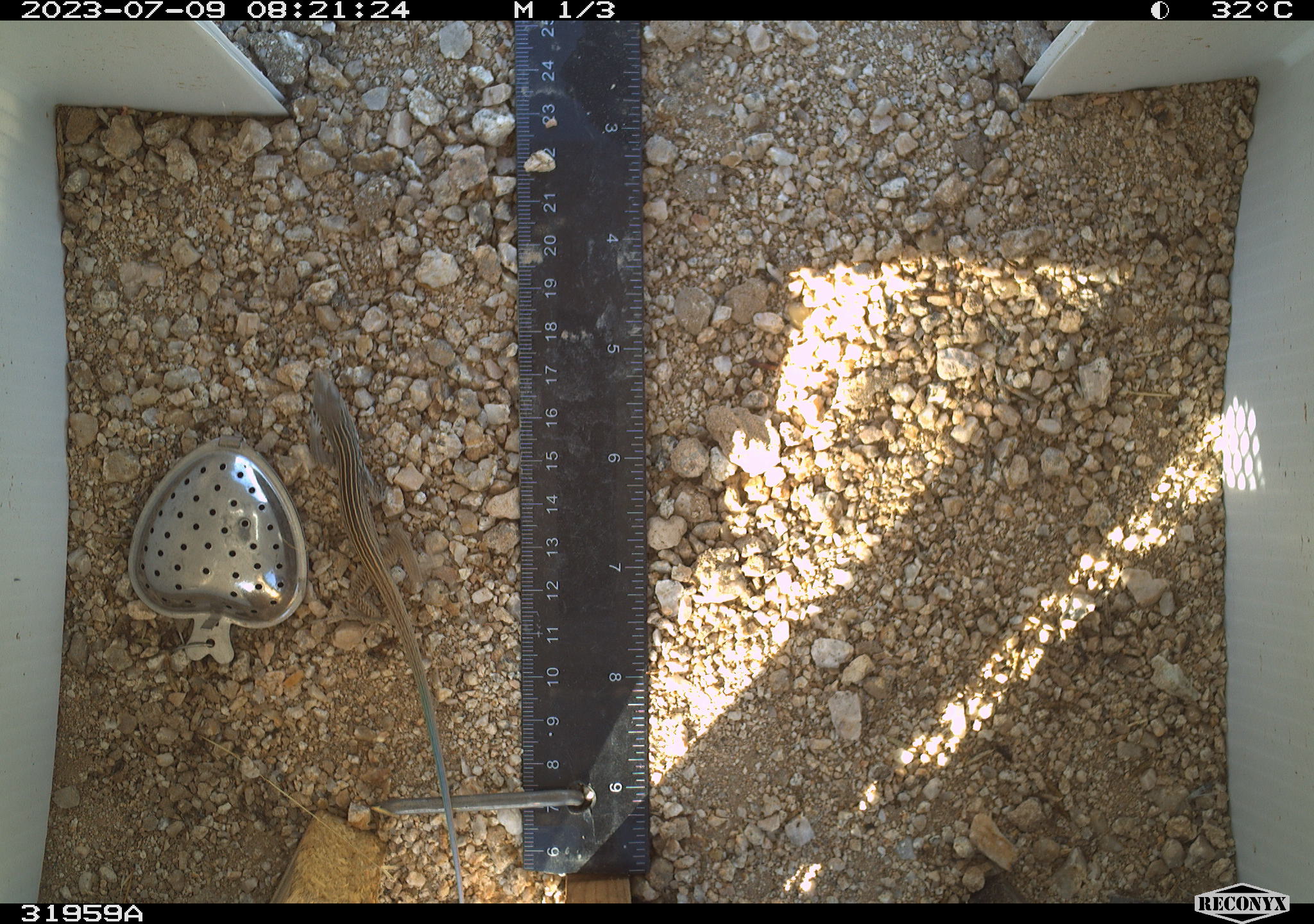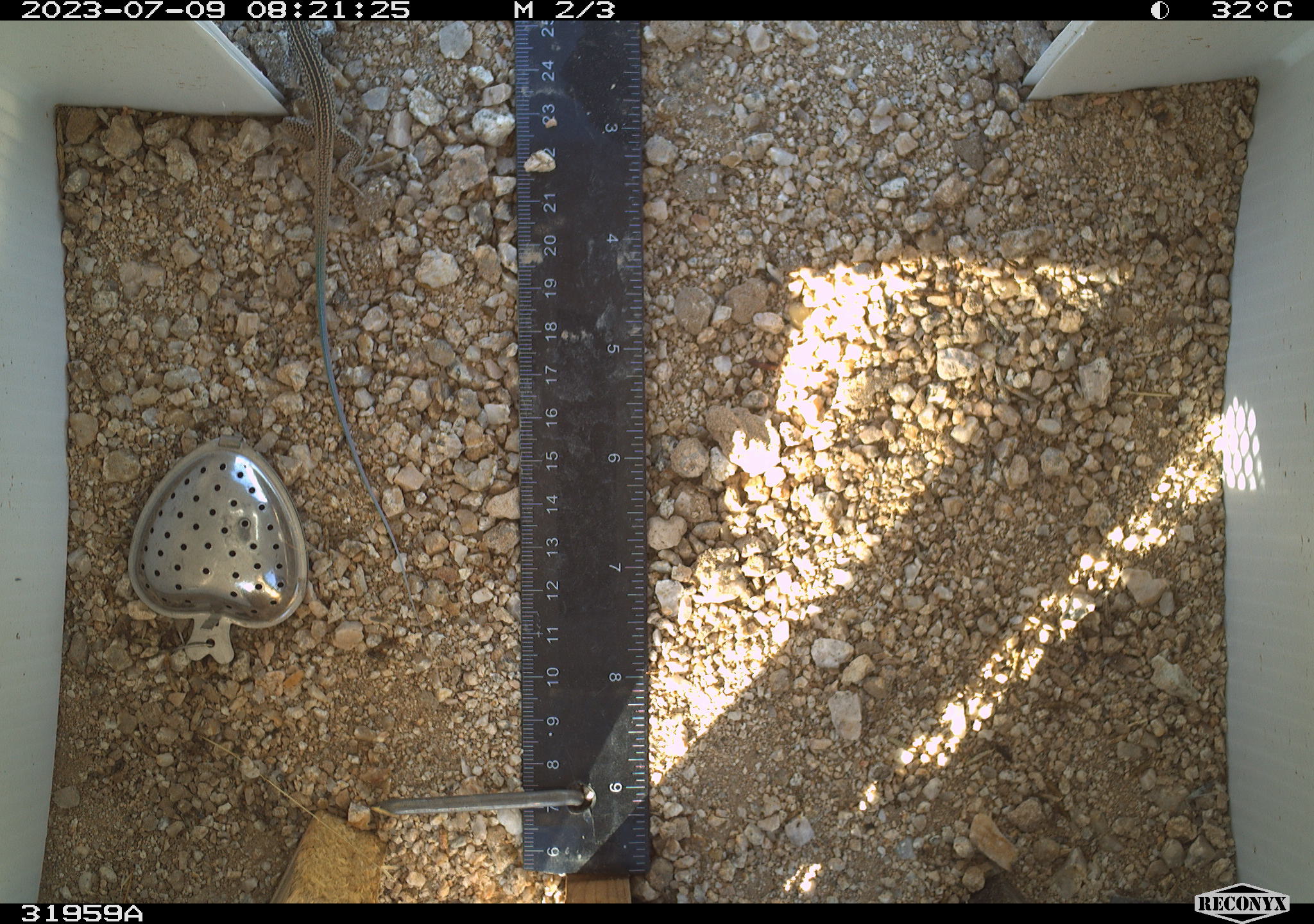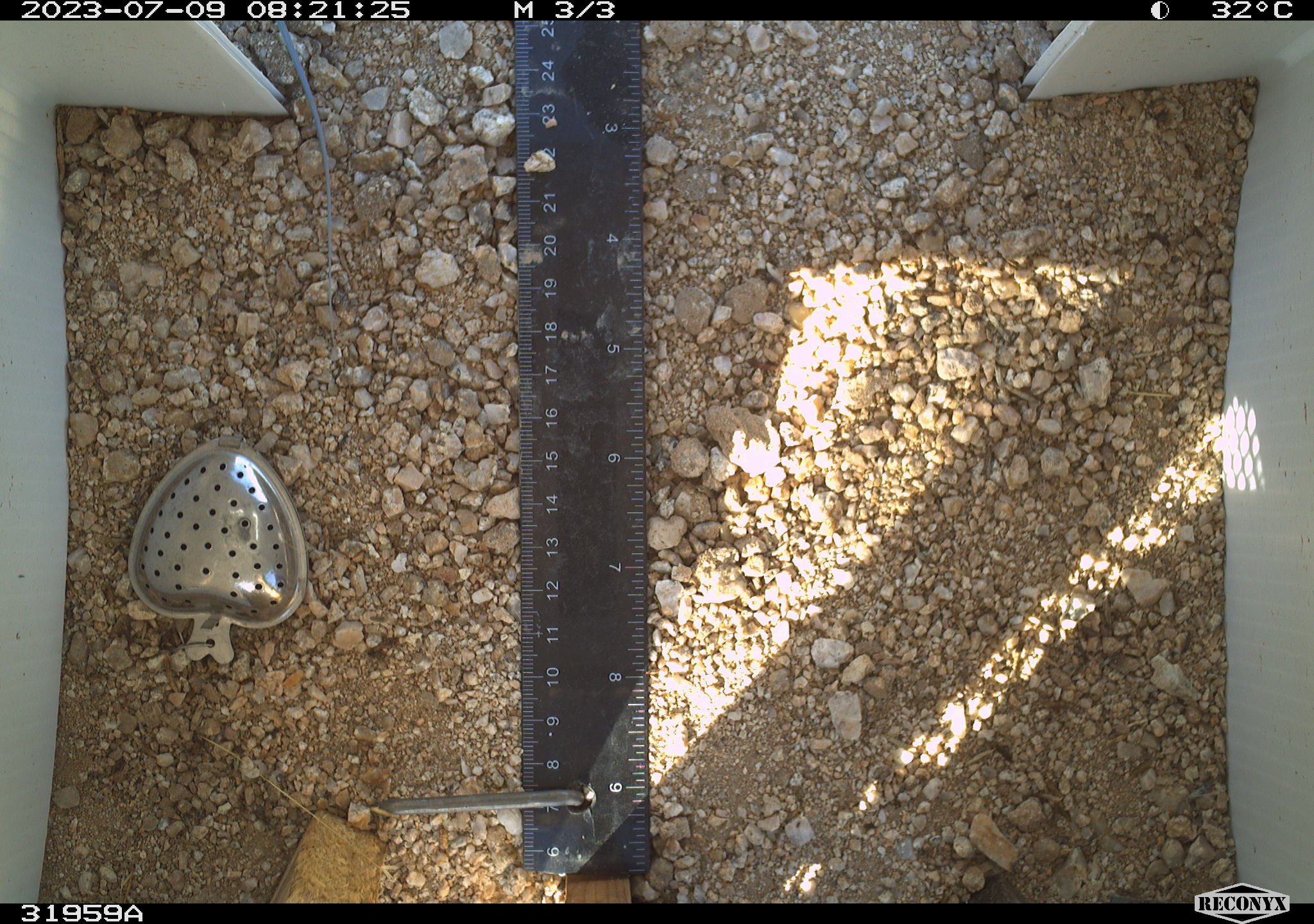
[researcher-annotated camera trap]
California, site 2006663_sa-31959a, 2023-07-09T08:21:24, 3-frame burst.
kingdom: Animalia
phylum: Chordata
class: Reptilia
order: Squamata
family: Teiidae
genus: Aspidoscelis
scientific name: Aspidoscelis tigris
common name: western whiptail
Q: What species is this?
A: Western whiptail (Aspidoscelis tigris).